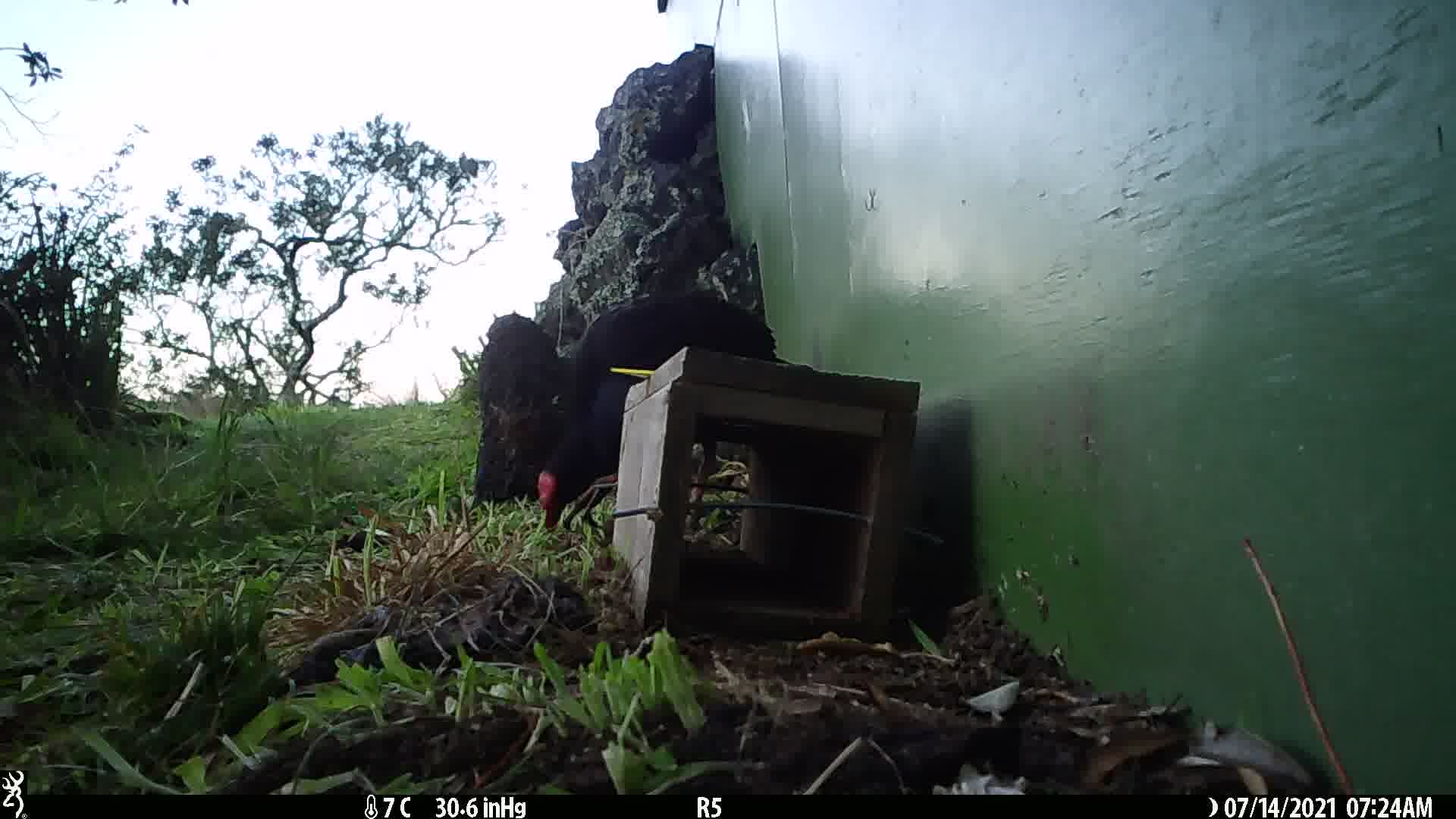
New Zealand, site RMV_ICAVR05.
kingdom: Animalia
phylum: Chordata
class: Aves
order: Gruiformes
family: Rallidae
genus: Porphyrio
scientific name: Porphyrio melanotus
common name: australasian swamphen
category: pukeko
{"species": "pukeko (australasian swamphen) (Porphyrio melanotus)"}